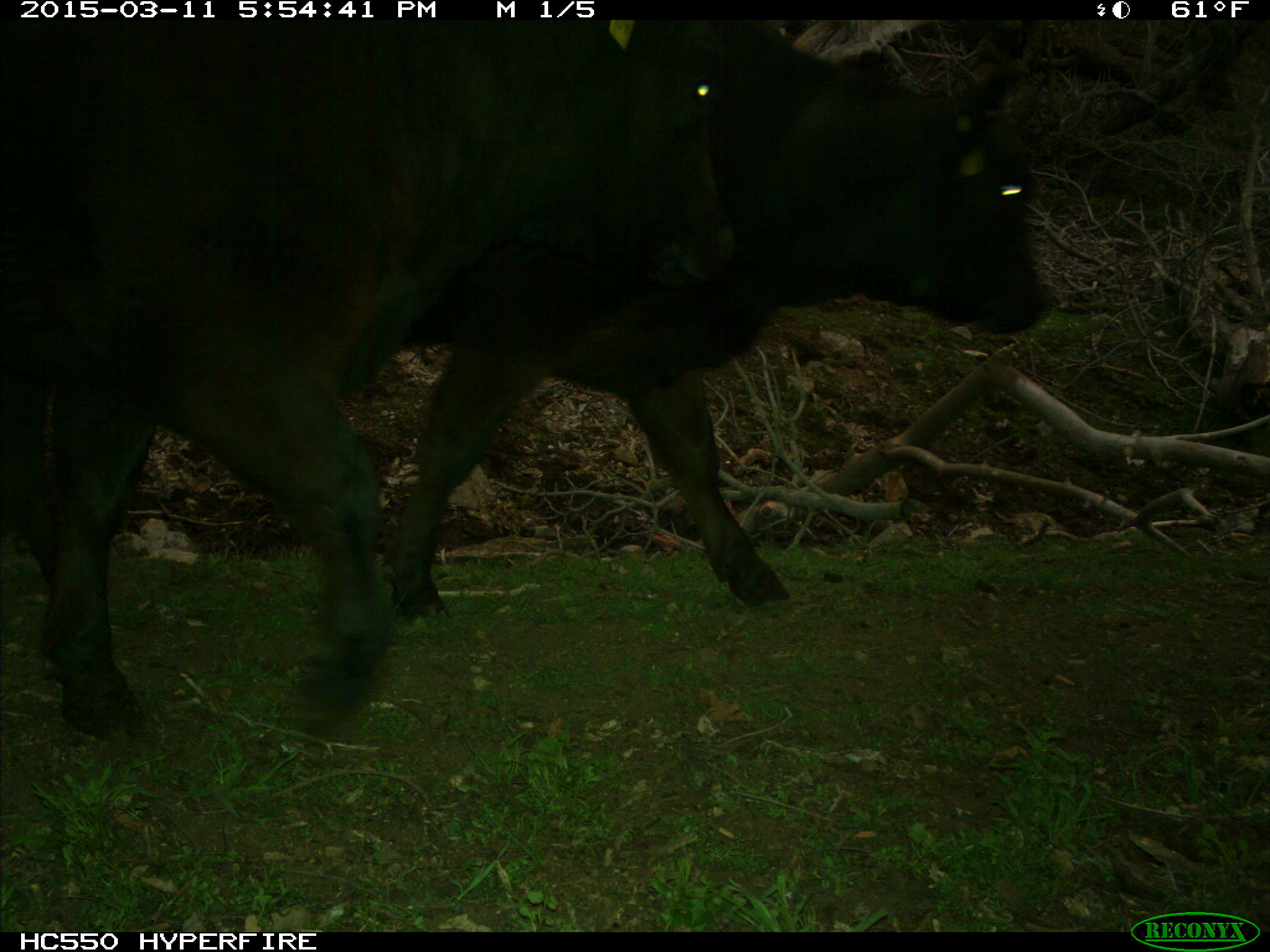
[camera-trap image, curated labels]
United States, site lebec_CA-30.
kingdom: Animalia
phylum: Chordata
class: Mammalia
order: Artiodactyla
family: Bovidae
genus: Bos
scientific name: Bos taurus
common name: domestic cow